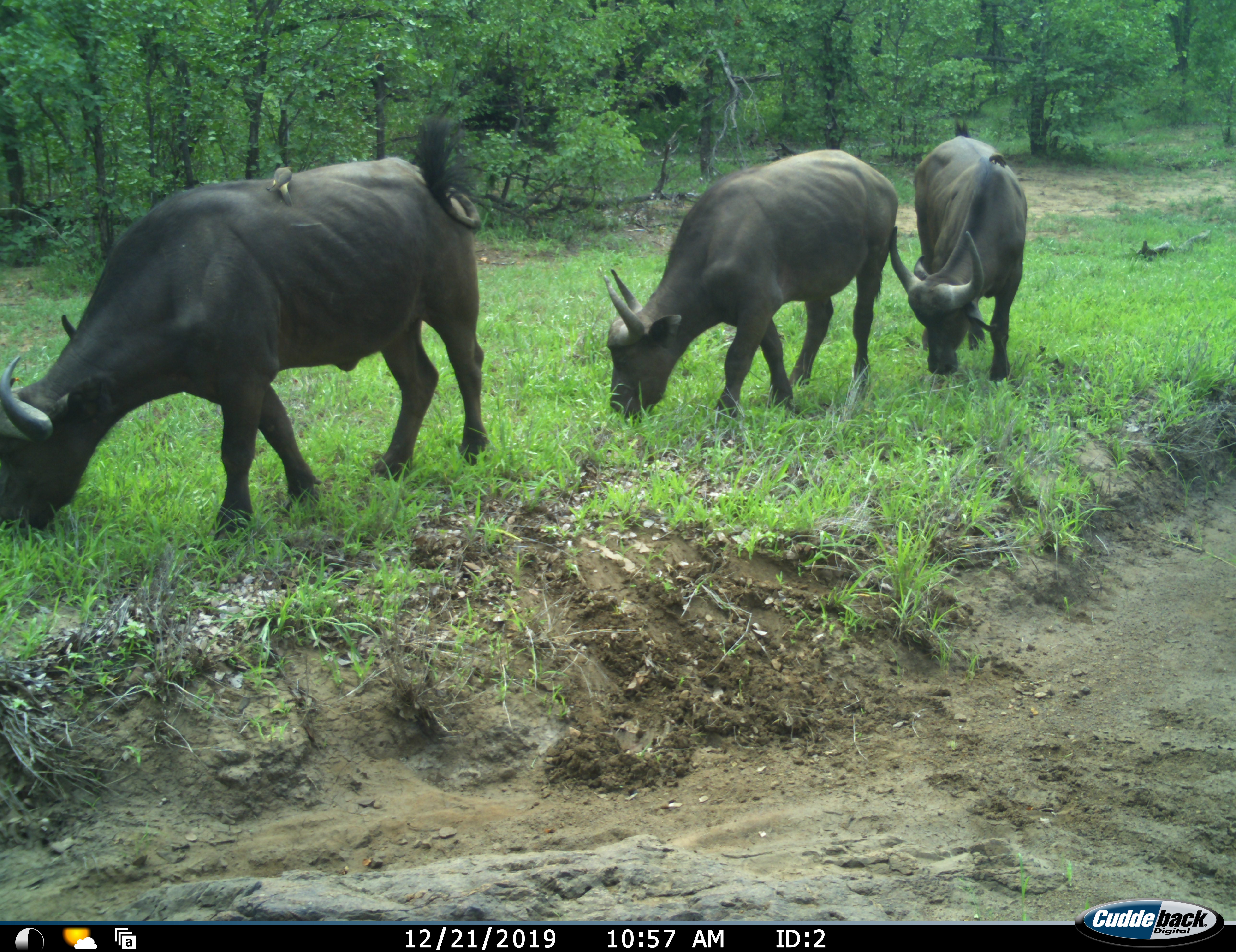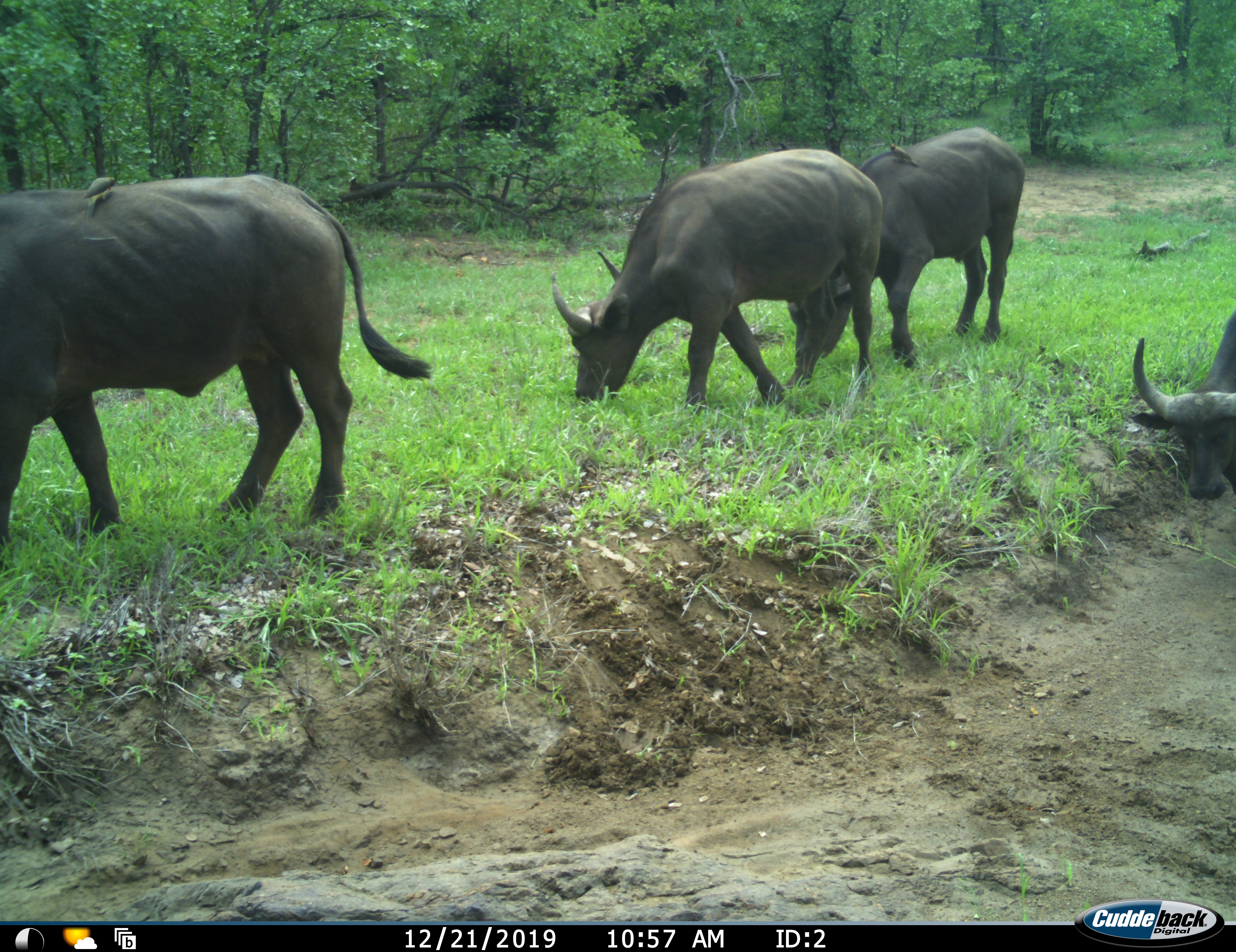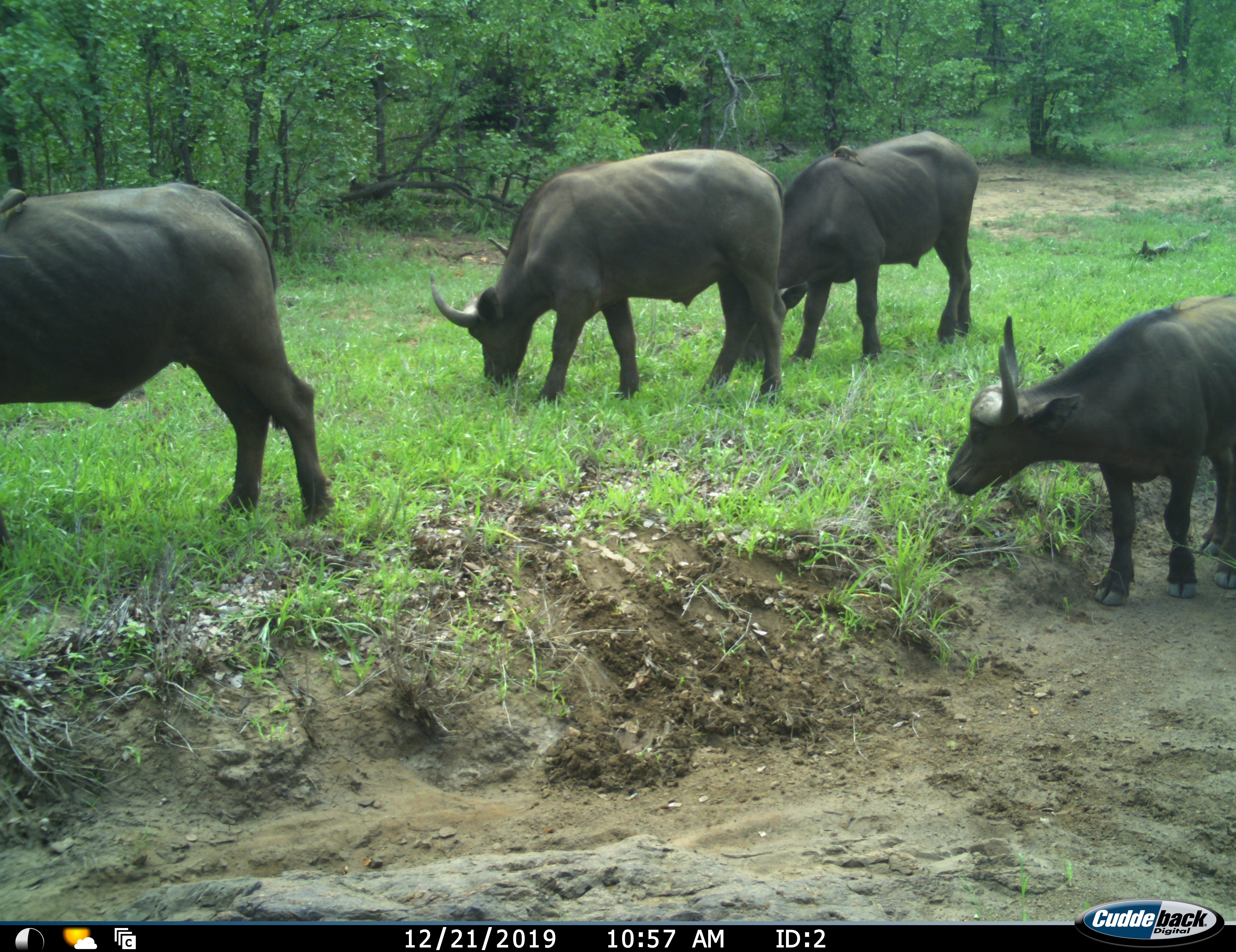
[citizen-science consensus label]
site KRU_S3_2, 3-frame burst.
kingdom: Animalia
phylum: Chordata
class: Mammalia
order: Artiodactyla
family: Bovidae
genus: Syncerus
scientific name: Syncerus caffer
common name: african buffalo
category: buffalo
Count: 4.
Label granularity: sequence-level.